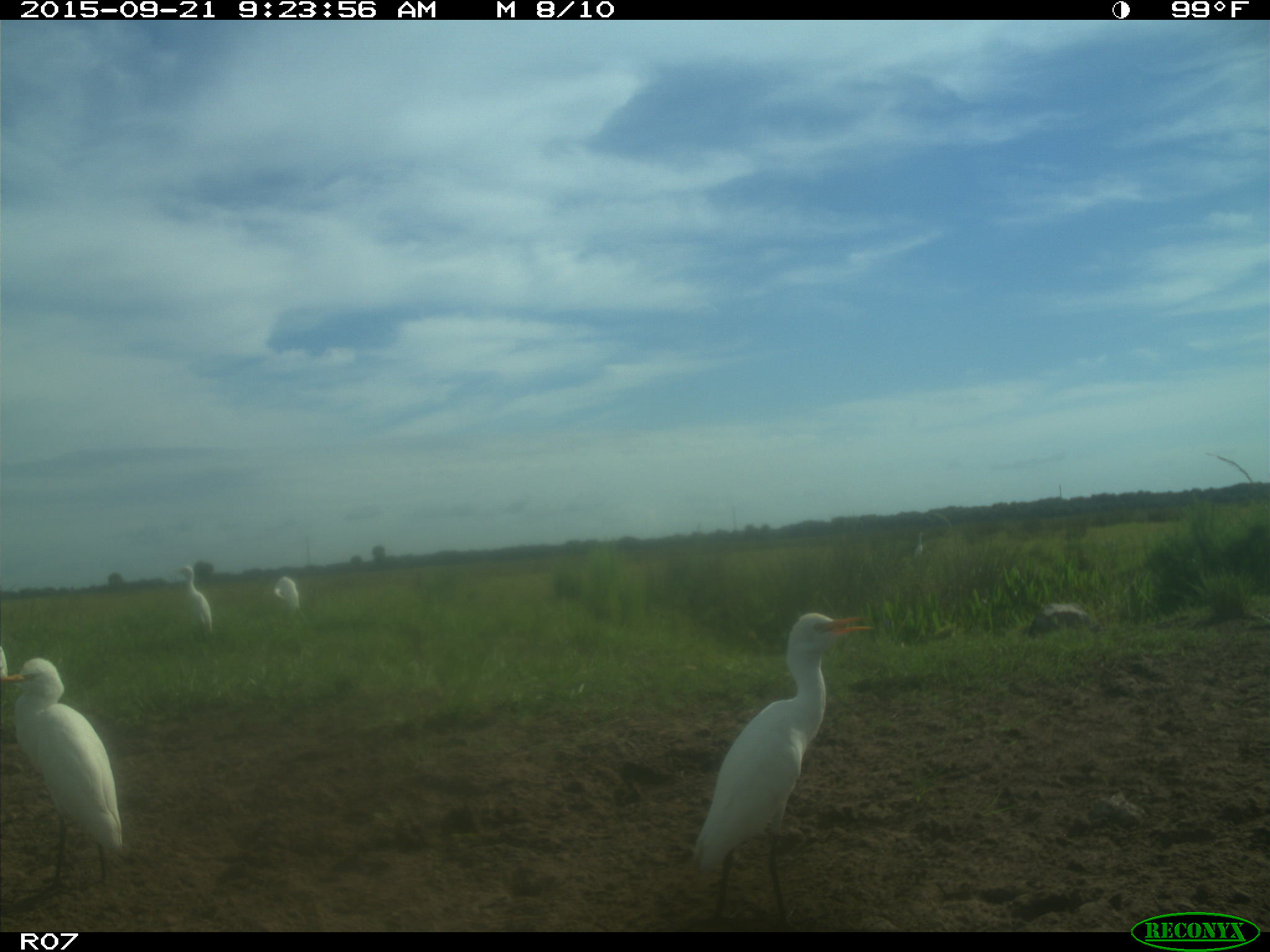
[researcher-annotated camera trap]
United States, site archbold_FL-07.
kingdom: Animalia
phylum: Chordata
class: Aves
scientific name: Aves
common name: birds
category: unidentified bird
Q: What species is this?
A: Unidentified bird (birds) (Aves).